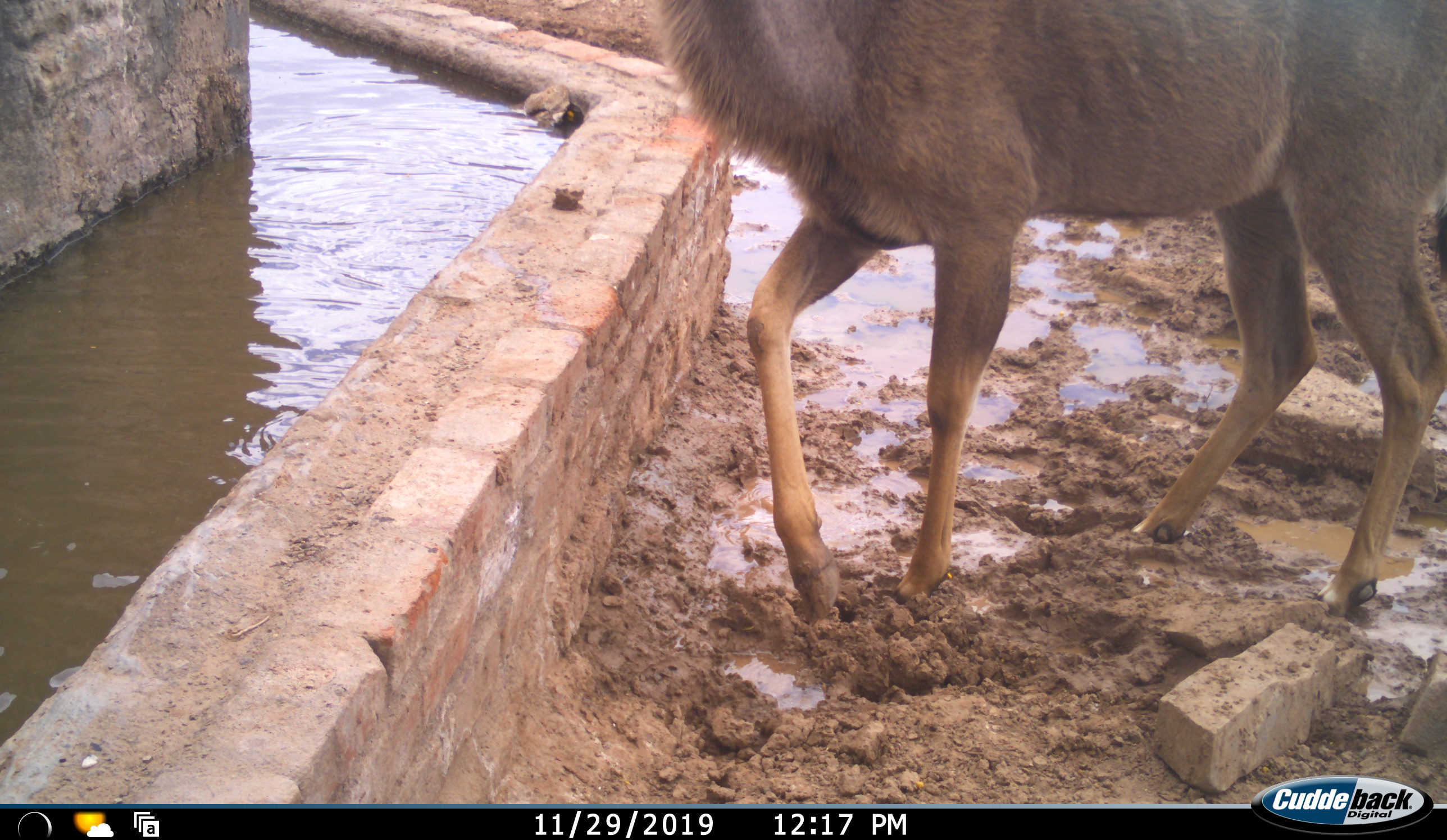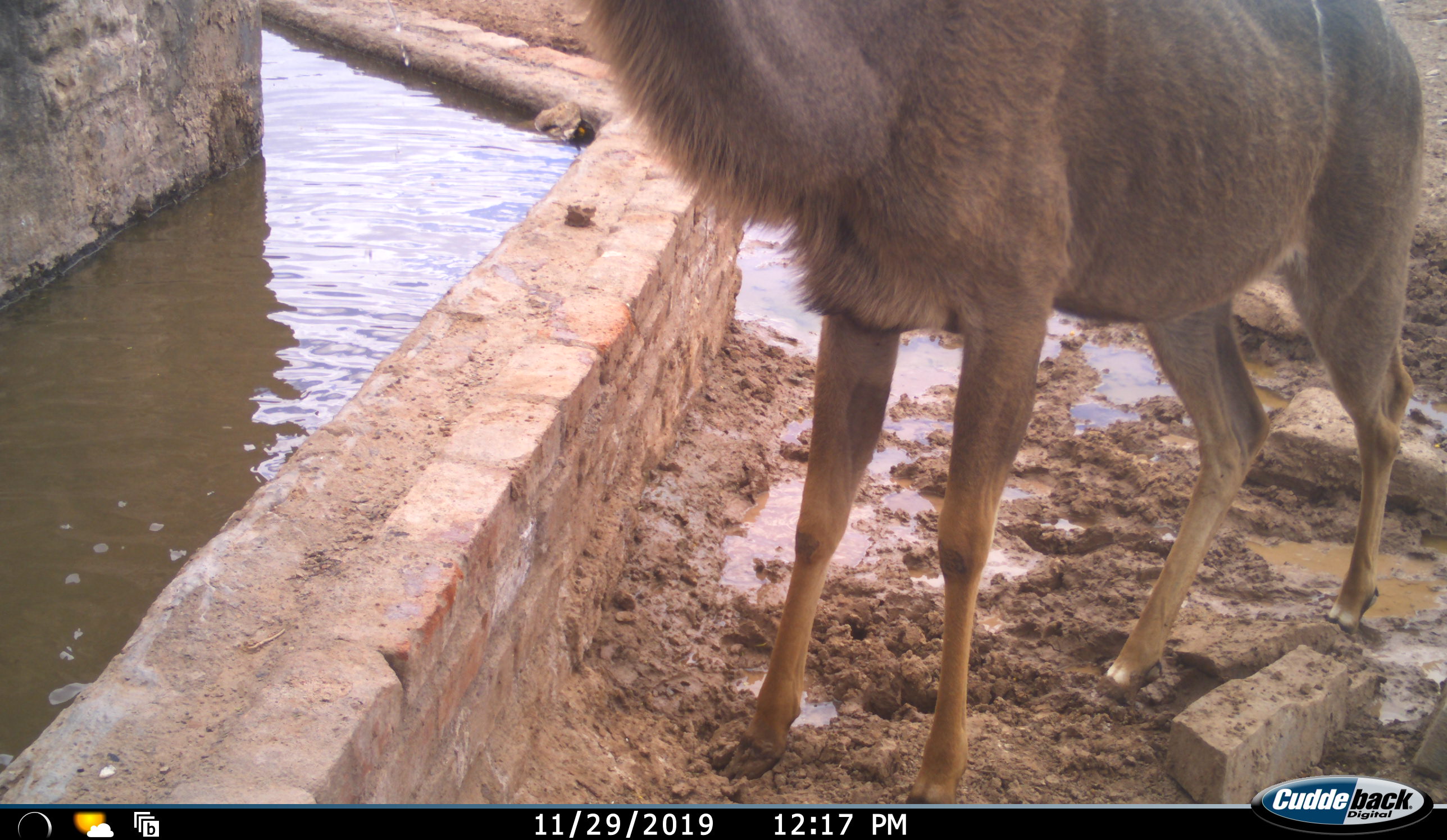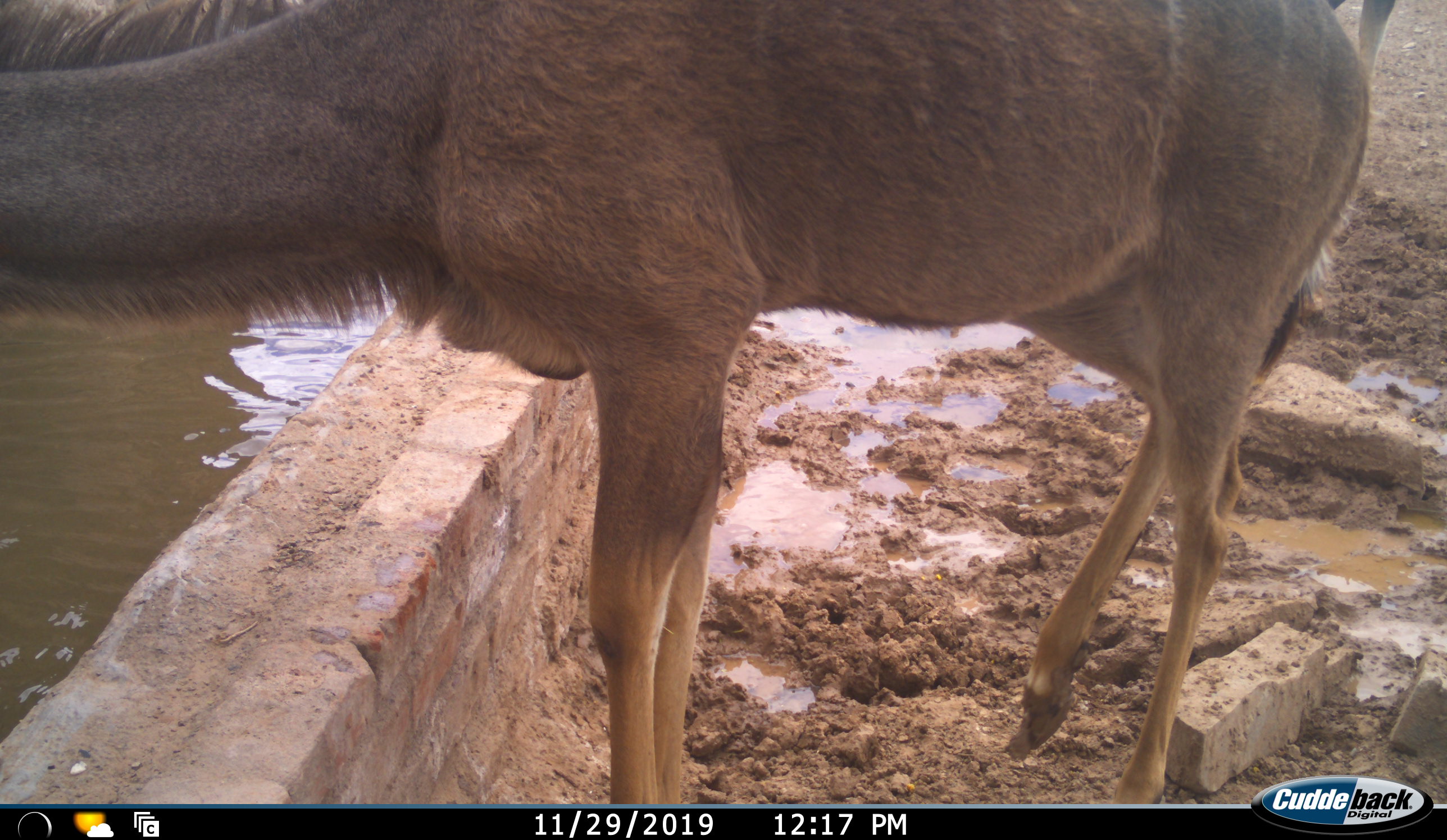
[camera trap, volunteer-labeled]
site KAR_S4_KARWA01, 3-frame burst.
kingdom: Animalia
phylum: Chordata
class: Mammalia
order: Artiodactyla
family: Bovidae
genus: Tragelaphus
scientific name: Tragelaphus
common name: kudu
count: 2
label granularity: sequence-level